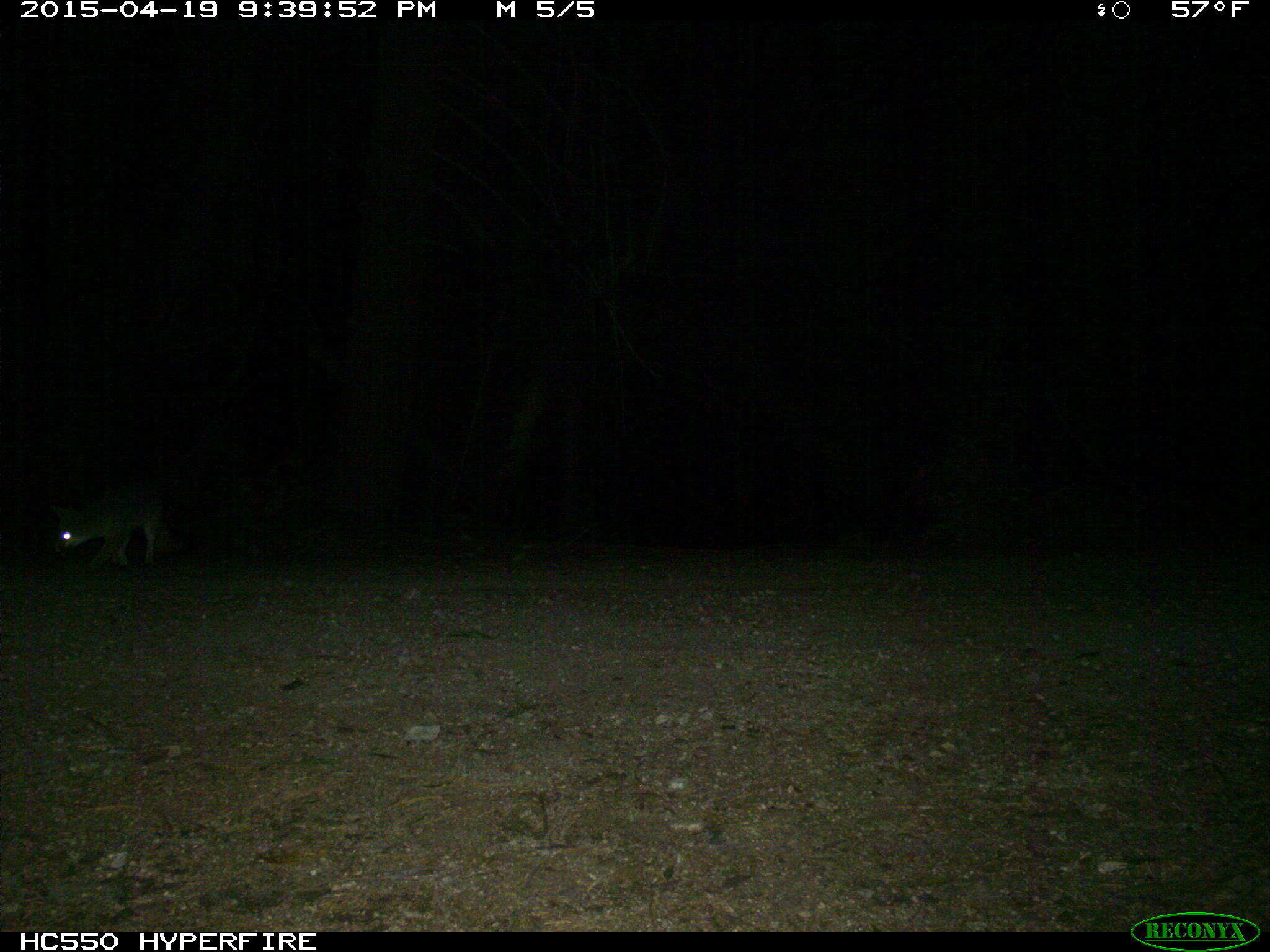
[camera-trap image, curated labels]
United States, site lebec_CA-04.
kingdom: Animalia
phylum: Chordata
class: Mammalia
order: Carnivora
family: Canidae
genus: Urocyon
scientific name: Urocyon cinereoargenteus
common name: gray fox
Urocyon cinereoargenteus (gray fox).